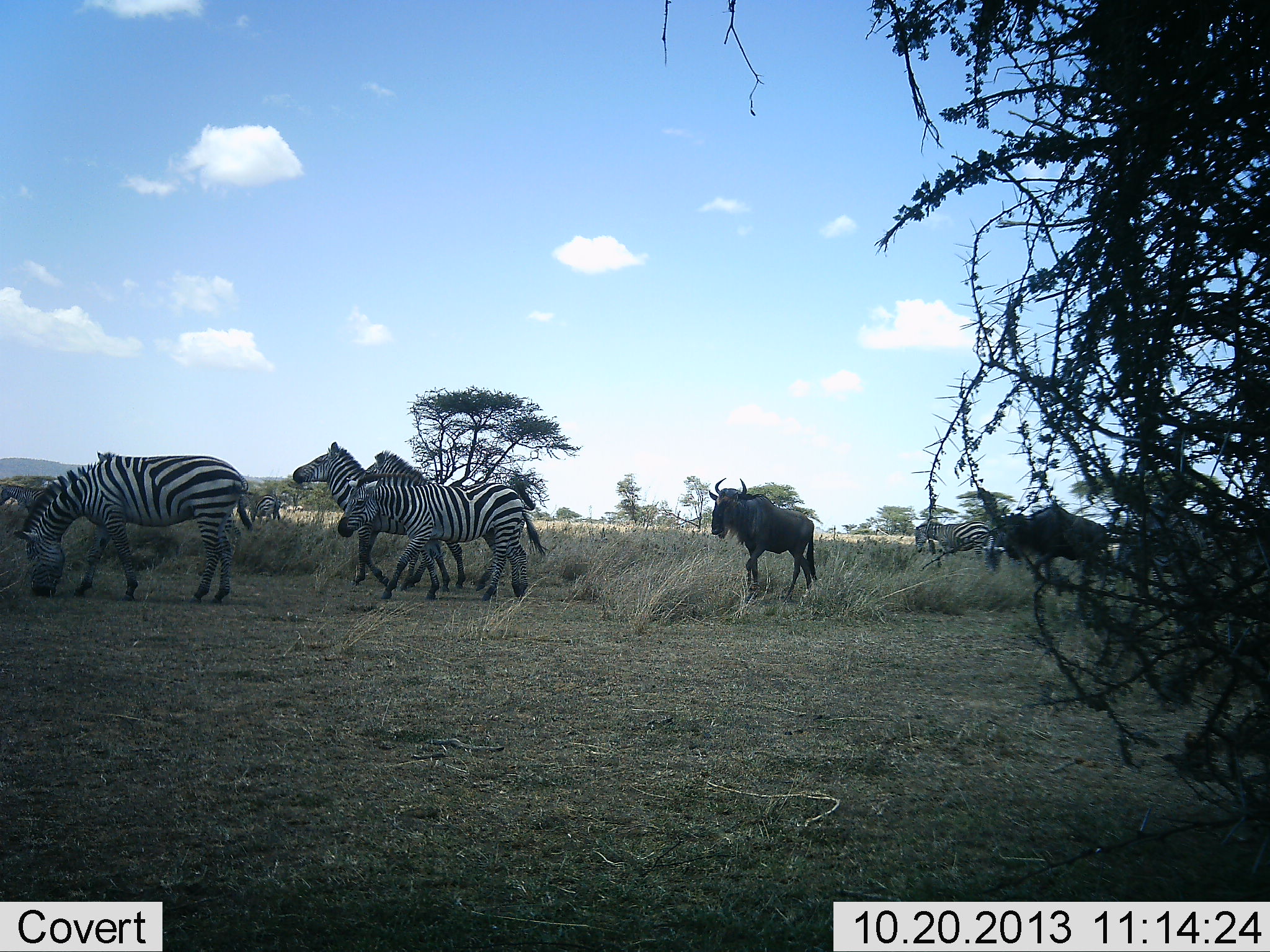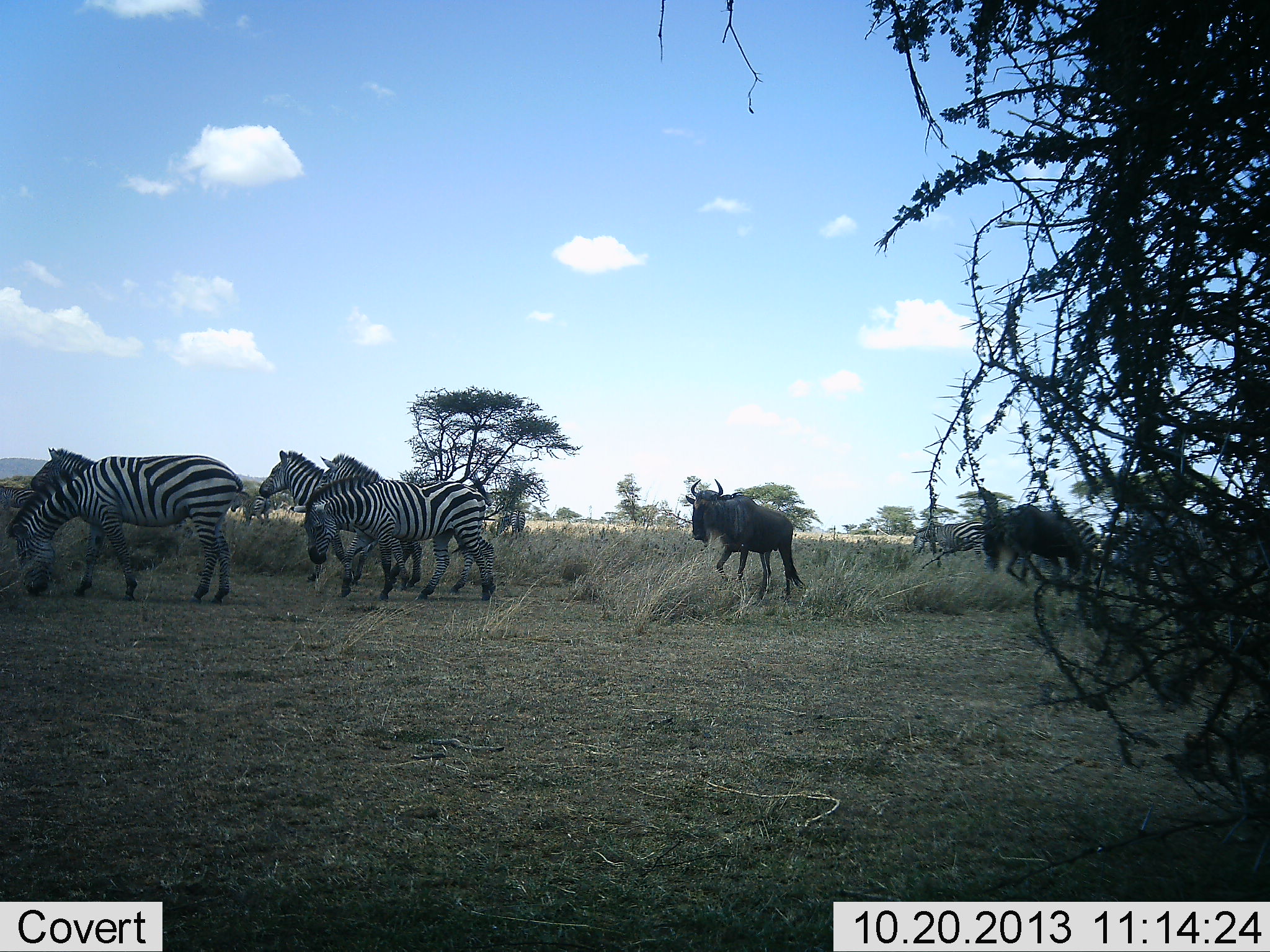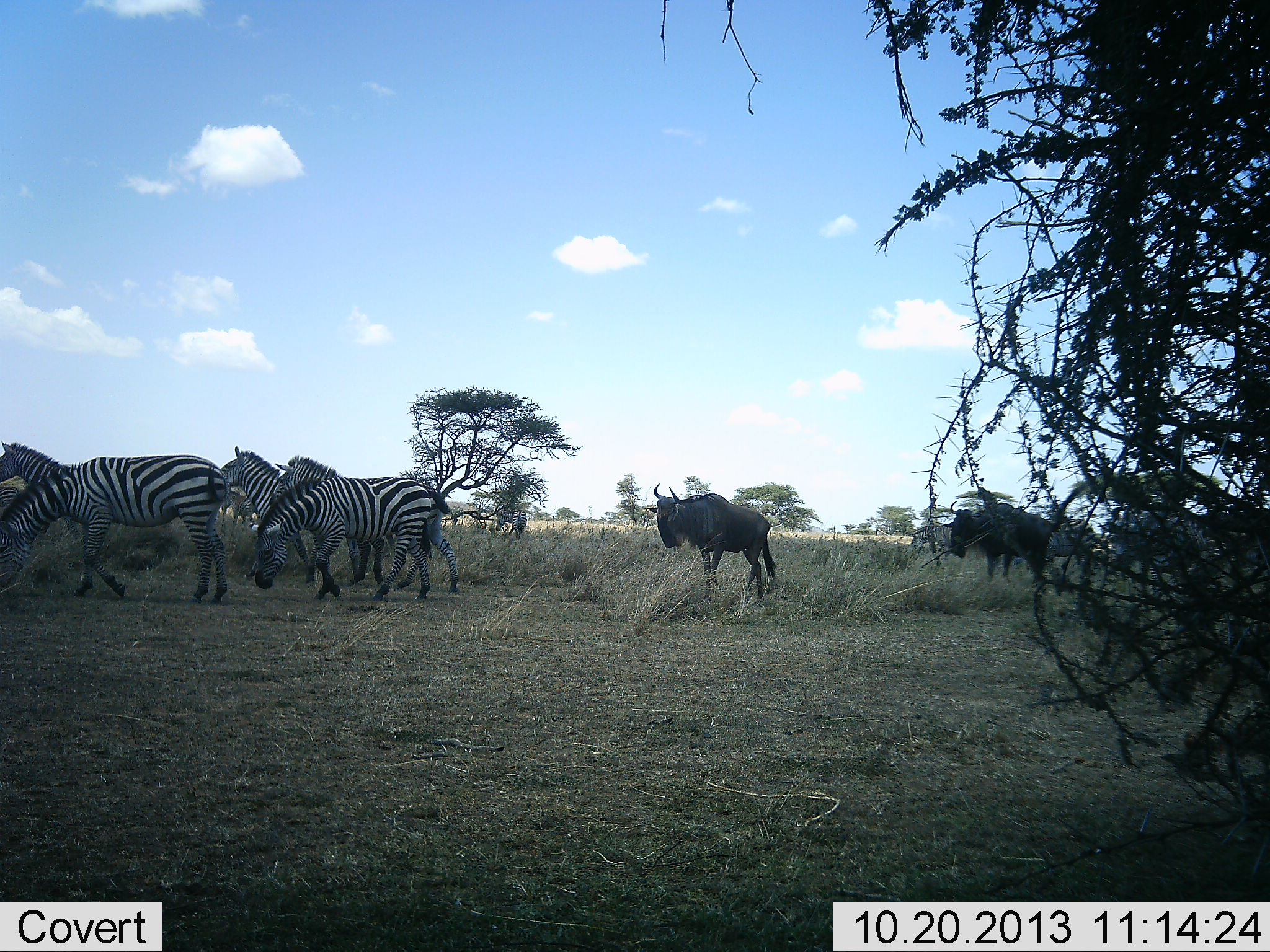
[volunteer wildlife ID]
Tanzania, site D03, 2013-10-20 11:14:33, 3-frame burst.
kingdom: Animalia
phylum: Chordata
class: Mammalia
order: Artiodactyla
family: Bovidae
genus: Connochaetes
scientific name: Connochaetes taurinus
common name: blue wildebeest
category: wildebeest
Wildebeest (blue wildebeest) (Connochaetes taurinus), count 2. Behavior (volunteer vote fractions): standing 0%, resting 0%, moving 100%, interacting 0%. Young present (vote fraction): 0%. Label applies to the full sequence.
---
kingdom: Animalia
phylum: Chordata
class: Mammalia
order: Perissodactyla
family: Equidae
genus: Equus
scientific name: Equus quagga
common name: plains zebra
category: zebra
Zebra (plains zebra) (Equus quagga), count 7. Behavior (volunteer vote fractions): standing 30%, resting 0%, moving 90%, interacting 0%. Young present (vote fraction): 0%. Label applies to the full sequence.